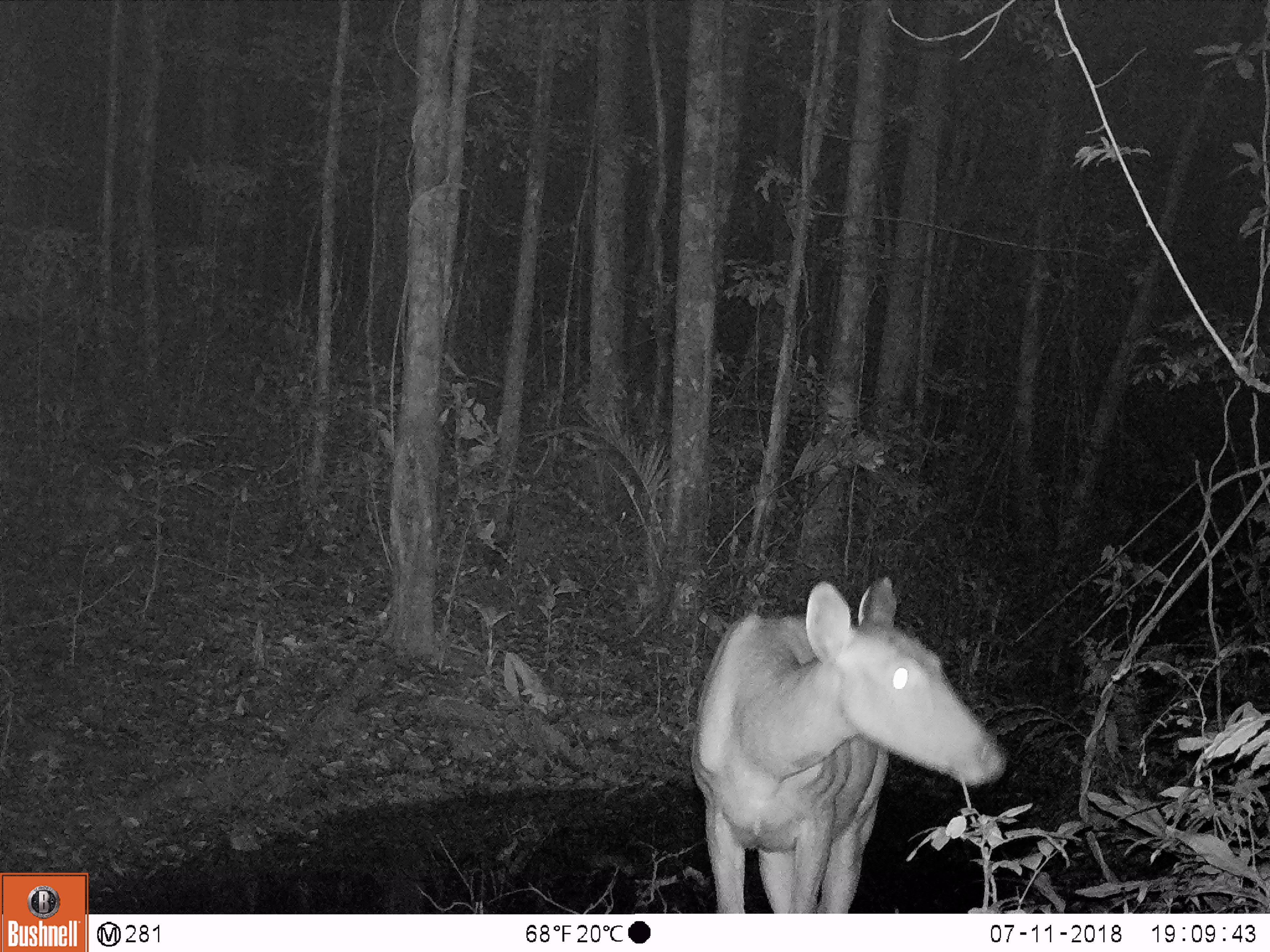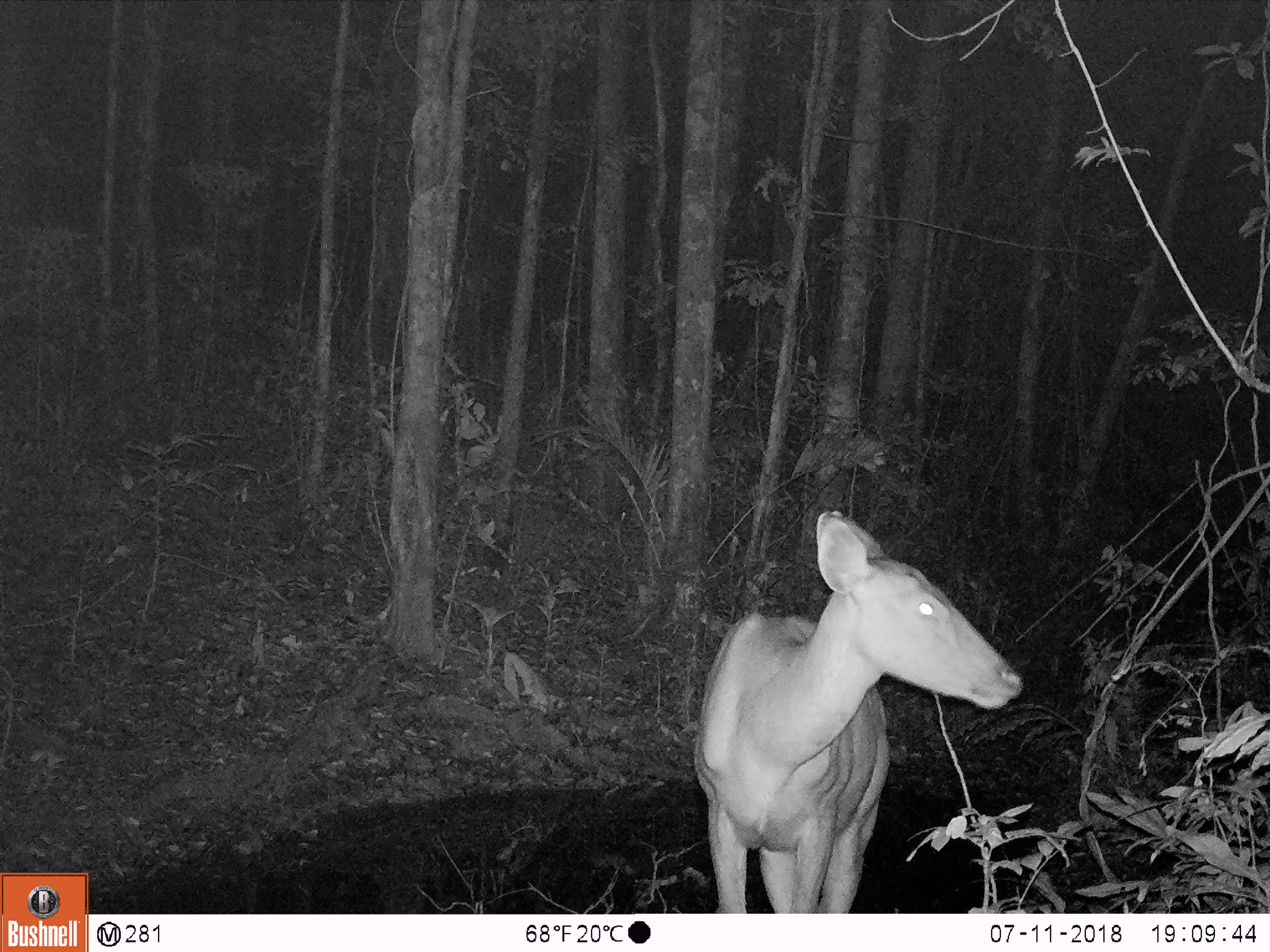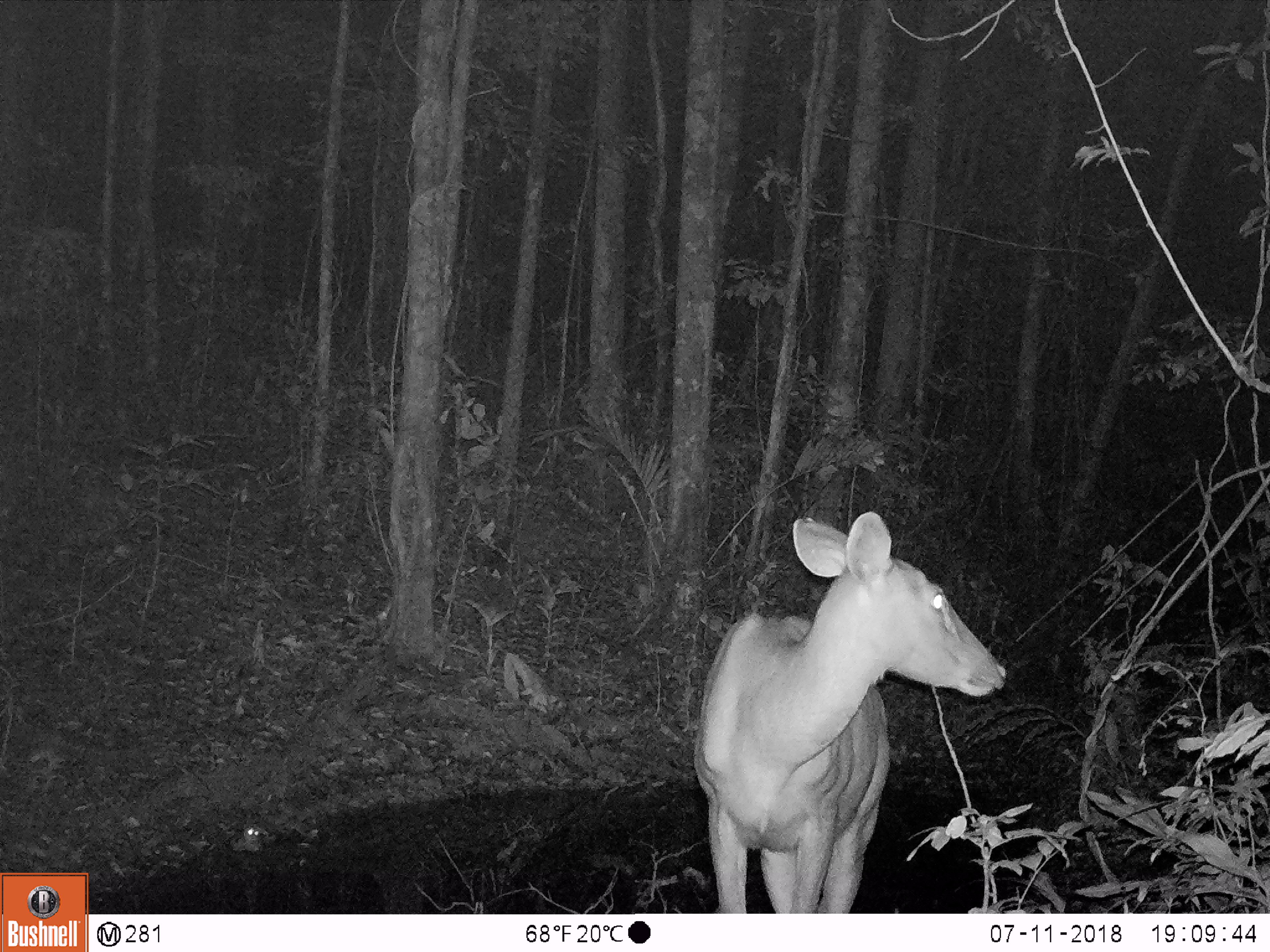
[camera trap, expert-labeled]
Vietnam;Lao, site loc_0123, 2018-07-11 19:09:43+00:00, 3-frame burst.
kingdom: Animalia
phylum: Chordata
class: Mammalia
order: Artiodactyla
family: Cervidae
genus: Rusa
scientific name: Rusa unicolor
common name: sambar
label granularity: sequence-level